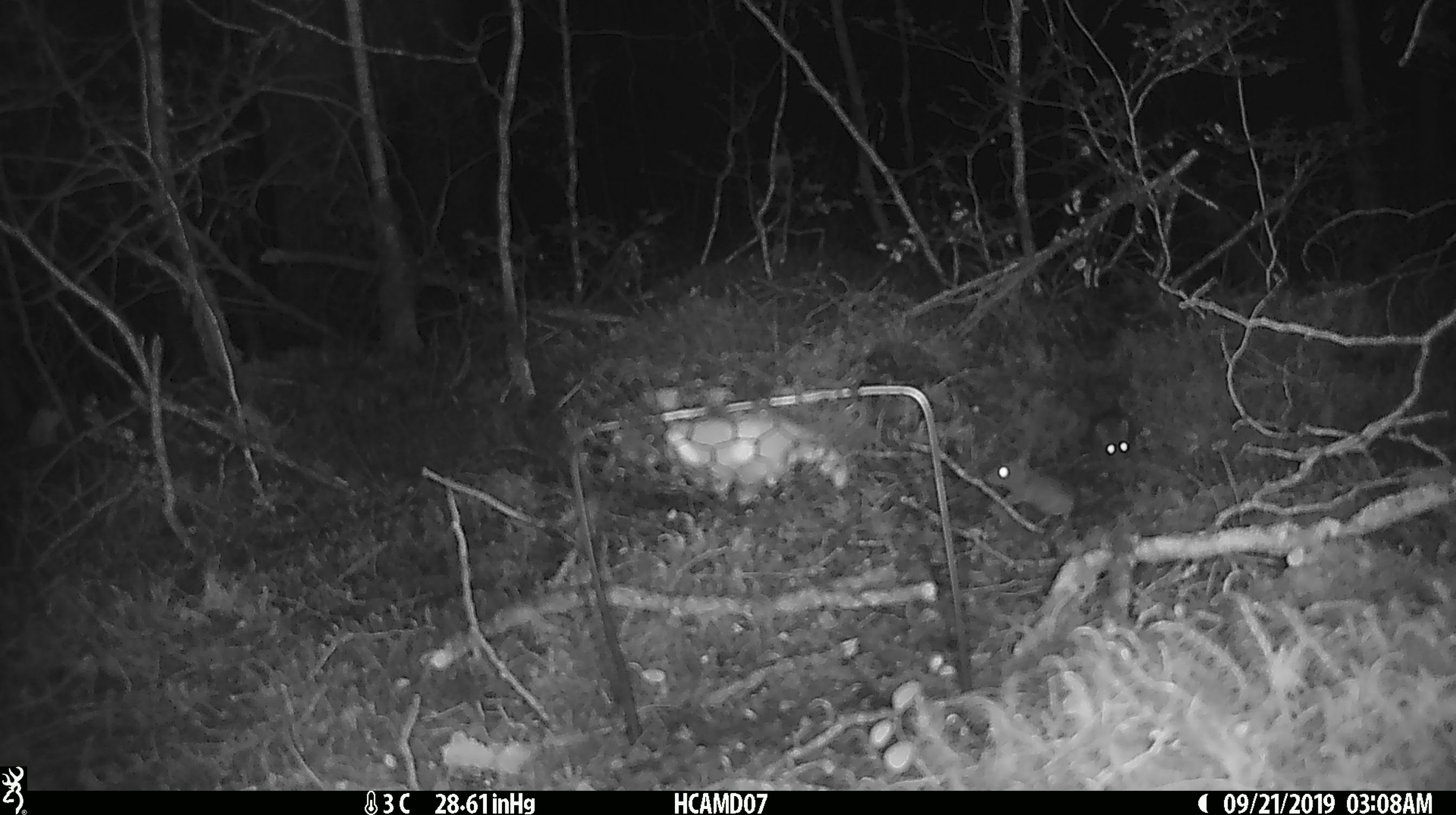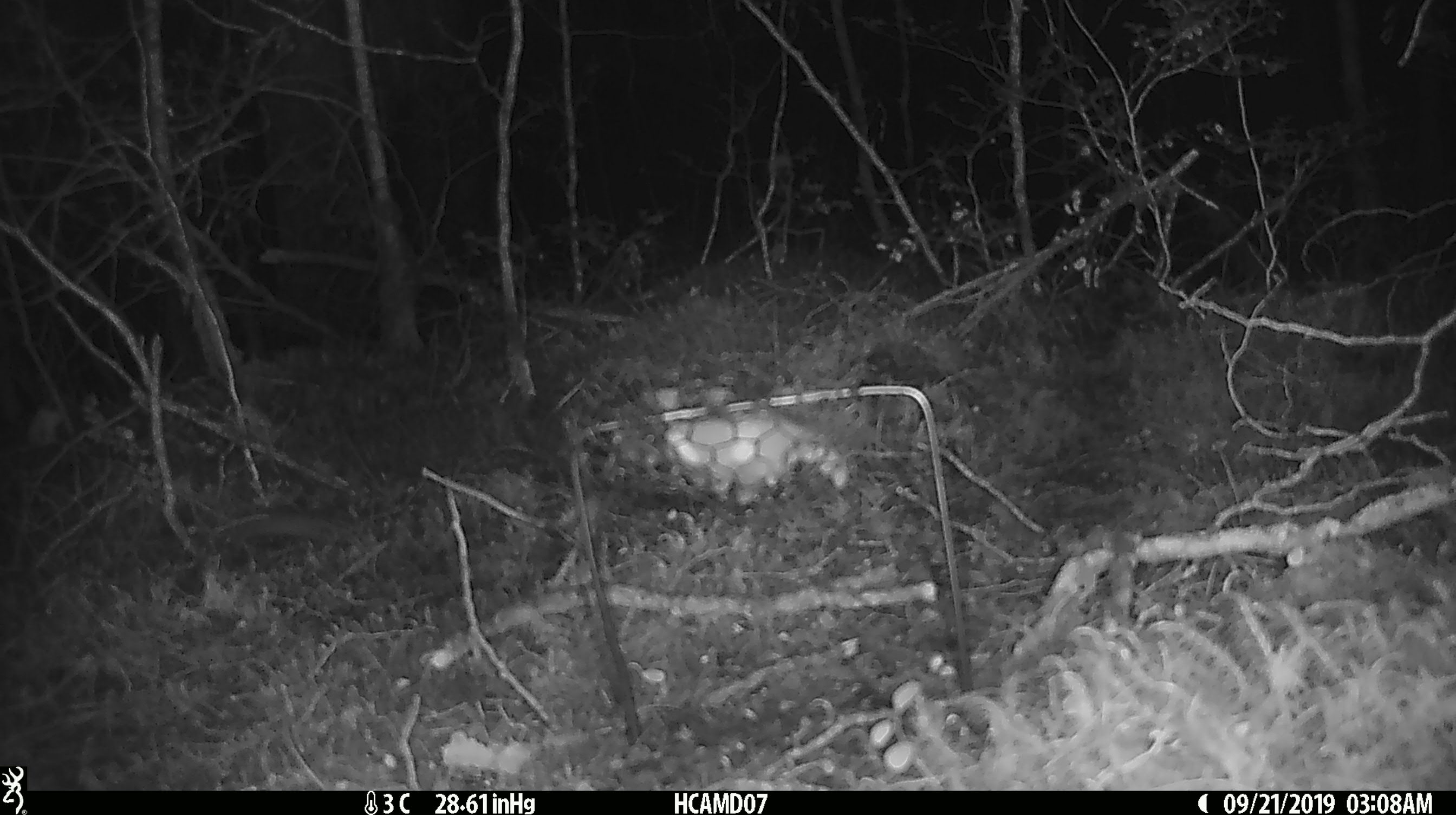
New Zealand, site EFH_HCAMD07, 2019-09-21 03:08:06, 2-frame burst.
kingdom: Animalia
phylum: Chordata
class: Mammalia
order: Rodentia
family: Muridae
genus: Mus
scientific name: Mus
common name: mouse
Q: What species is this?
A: Mouse (Mus).